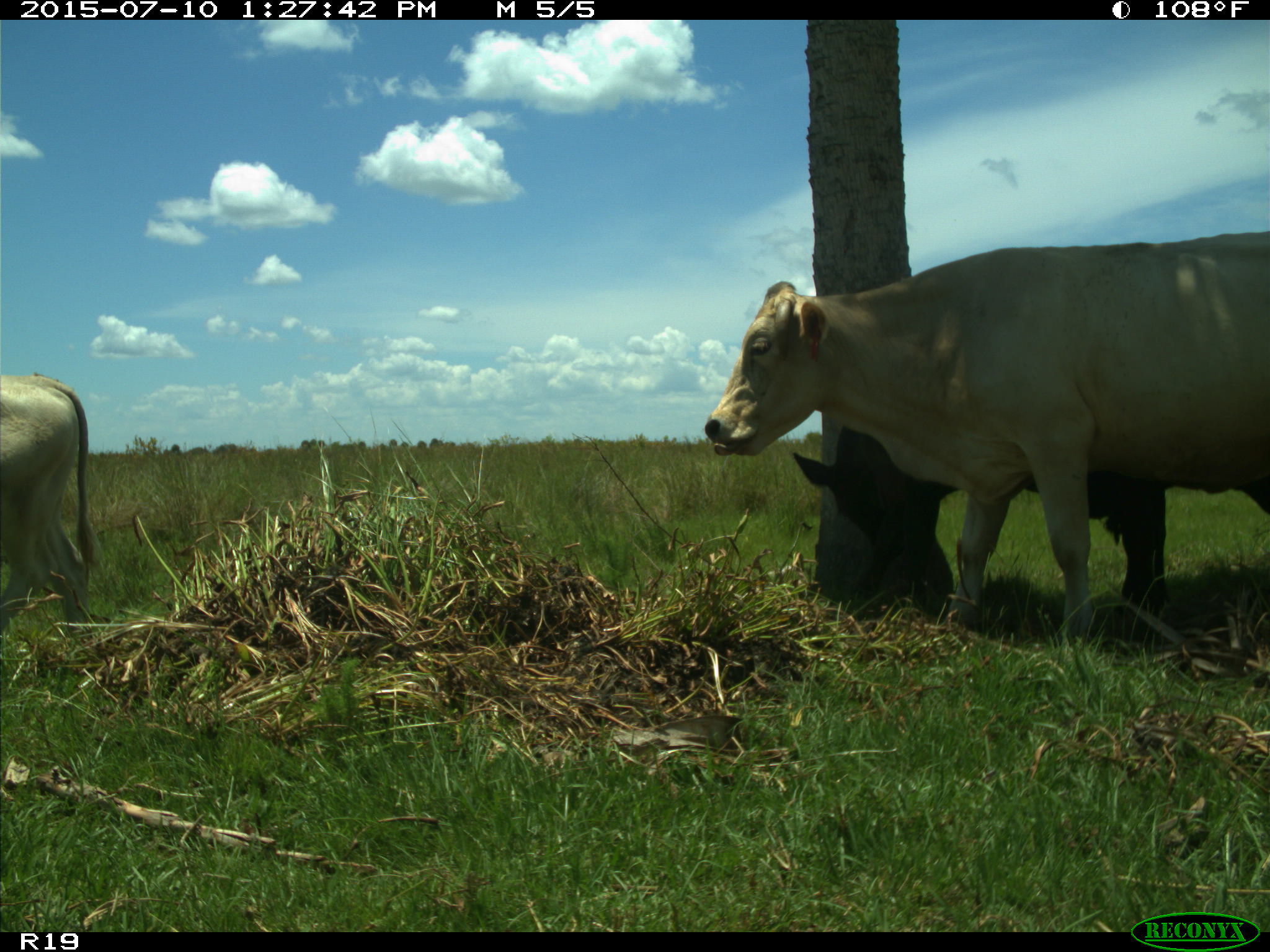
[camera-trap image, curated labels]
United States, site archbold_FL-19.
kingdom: Animalia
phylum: Chordata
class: Mammalia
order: Artiodactyla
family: Bovidae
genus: Bos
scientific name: Bos taurus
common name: domestic cow